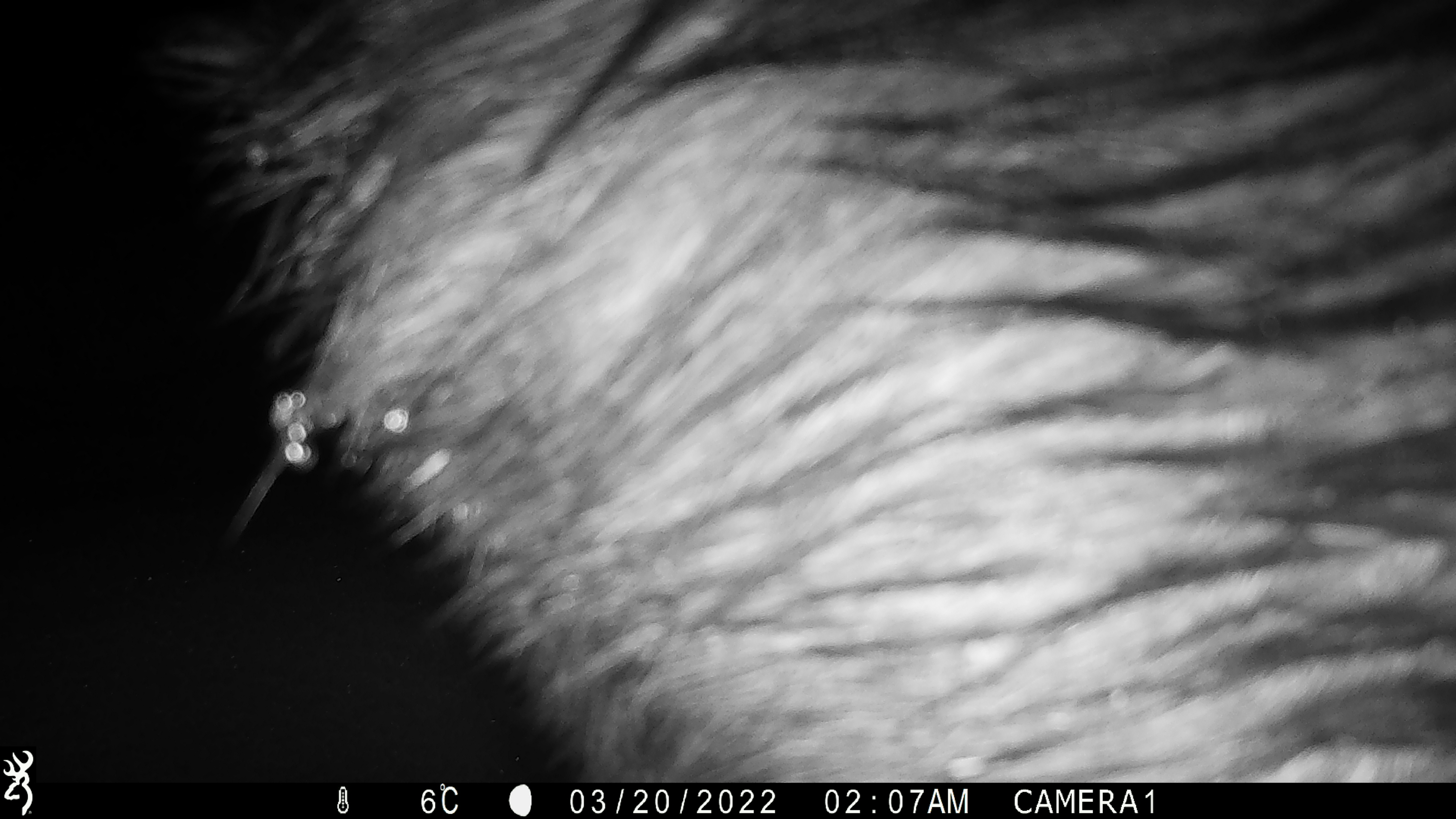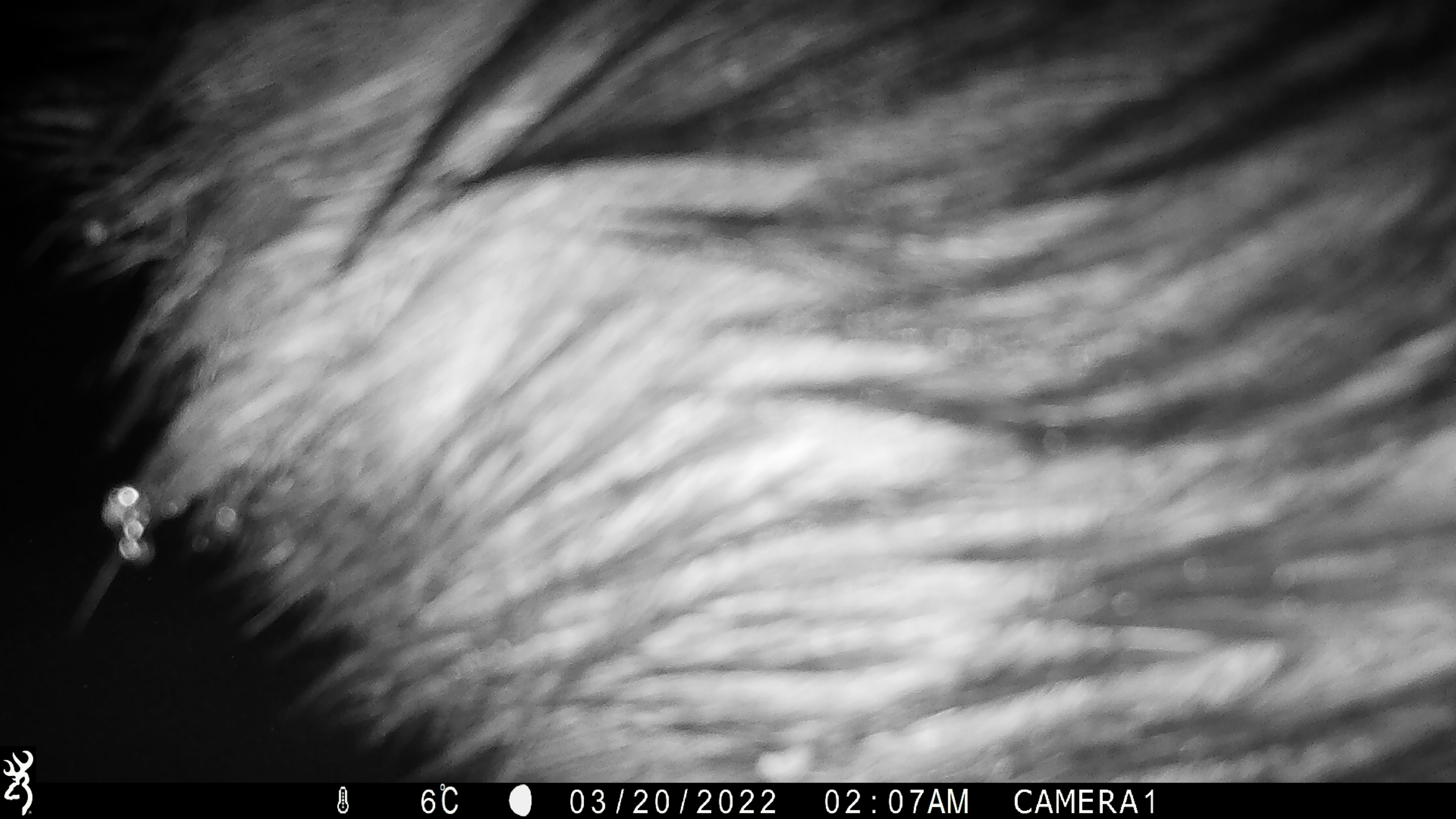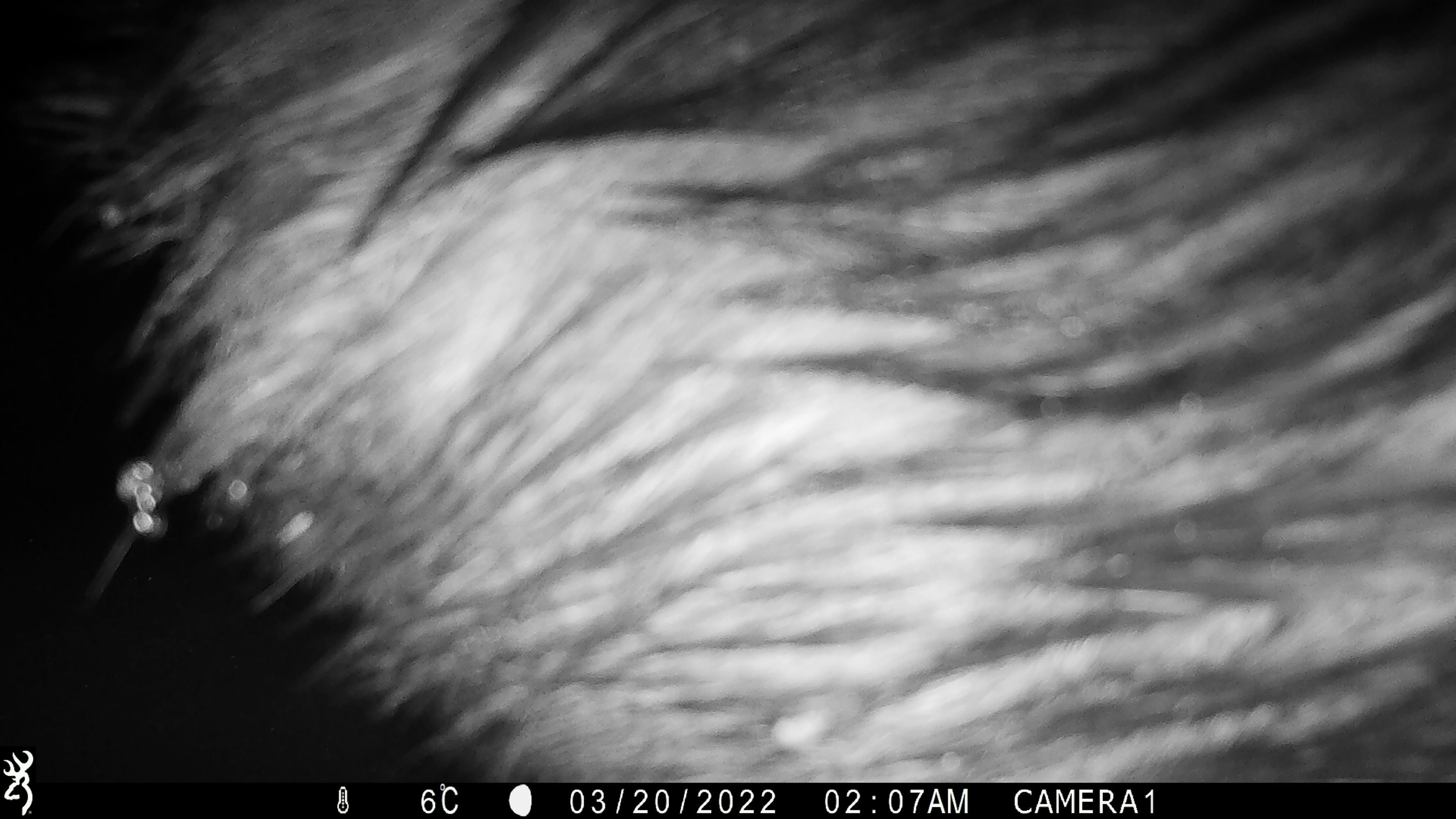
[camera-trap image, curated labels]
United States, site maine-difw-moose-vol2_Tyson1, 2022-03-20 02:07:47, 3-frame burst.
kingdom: Animalia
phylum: Chordata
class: Mammalia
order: Artiodactyla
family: Cervidae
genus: Alces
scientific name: Alces alces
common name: moose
Moose (Alces alces).